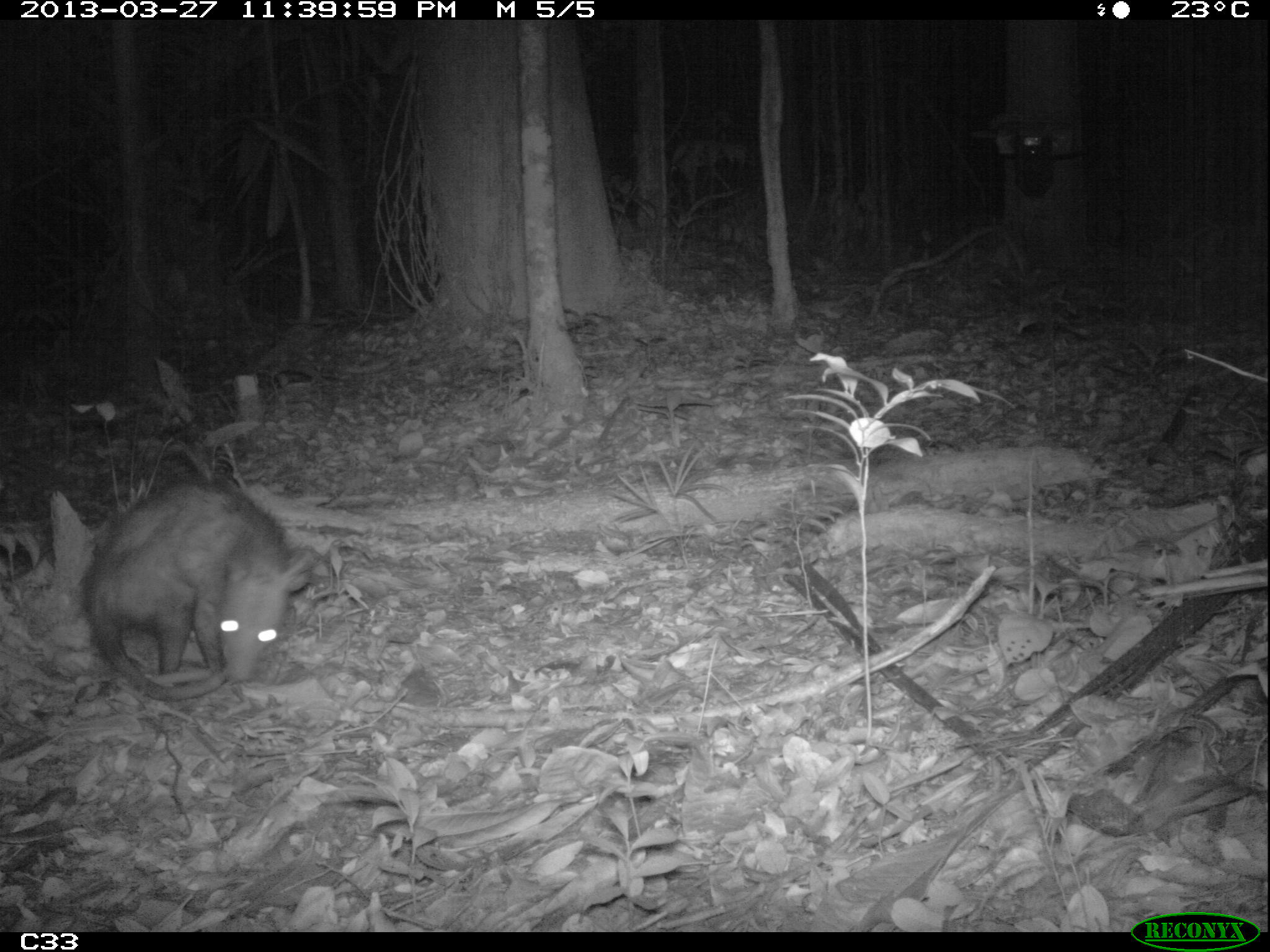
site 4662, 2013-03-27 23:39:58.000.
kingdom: Animalia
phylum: Chordata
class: Mammalia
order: Didelphimorphia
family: Didelphidae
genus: Didelphis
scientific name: Didelphis marsupialis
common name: southern opossum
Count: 1.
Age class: adult.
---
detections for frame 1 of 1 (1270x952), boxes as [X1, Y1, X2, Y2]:
didelphis marsupialis: [82, 473, 323, 705]